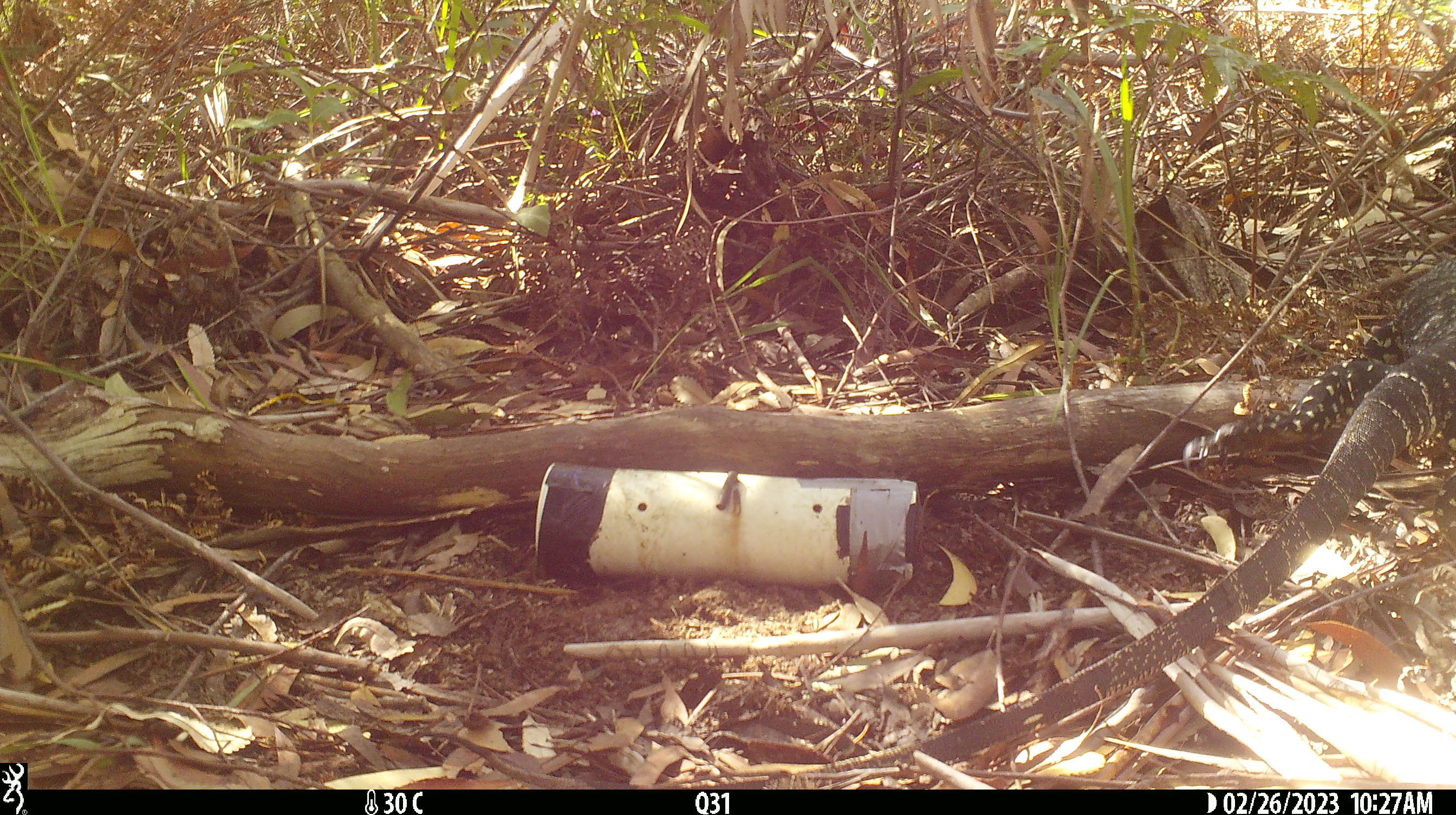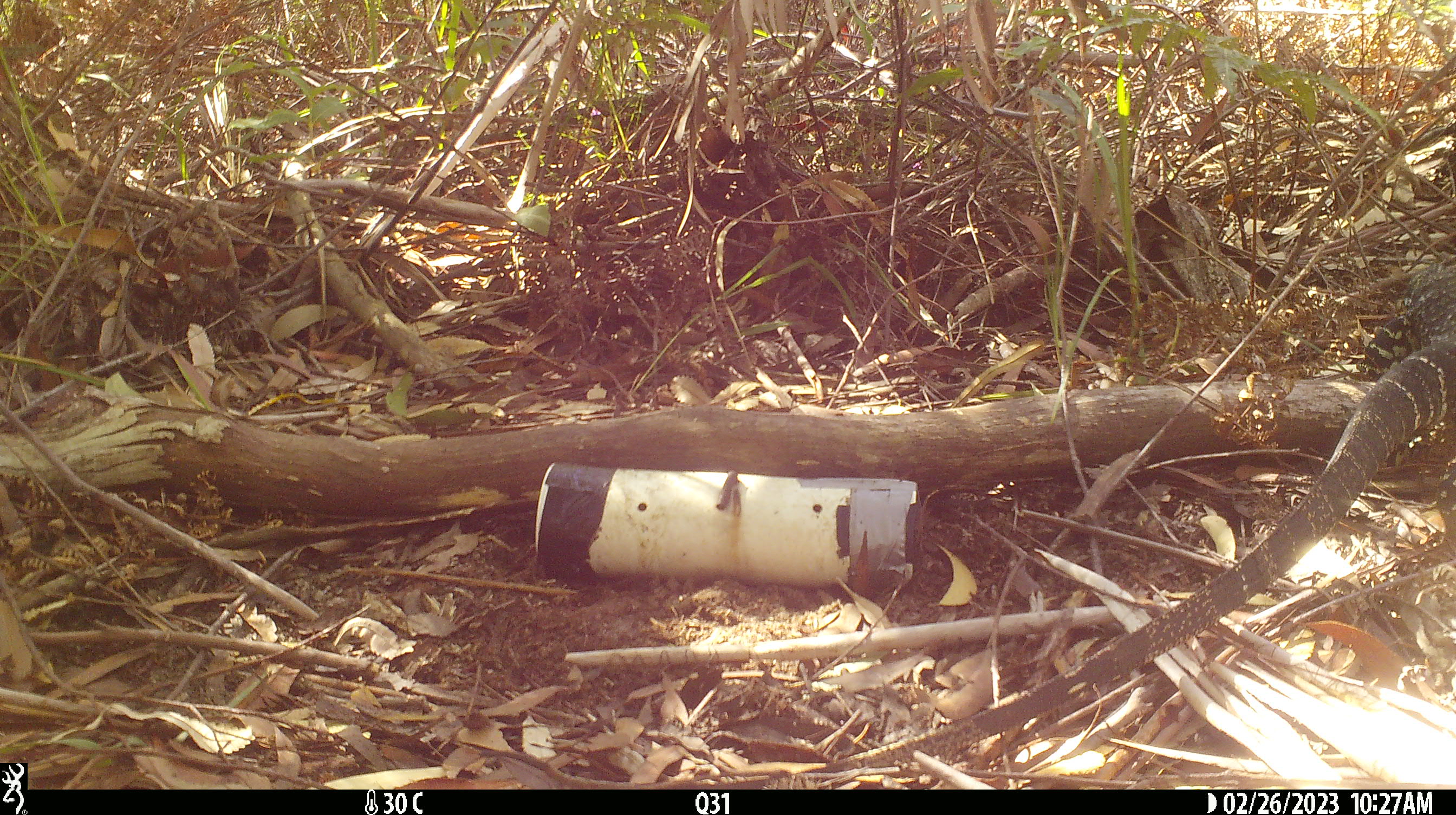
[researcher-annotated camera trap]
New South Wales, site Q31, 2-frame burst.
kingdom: Animalia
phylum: Chordata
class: Reptilia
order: Squamata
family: Varanidae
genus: Varanus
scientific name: Varanus varius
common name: lace monitor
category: goanna